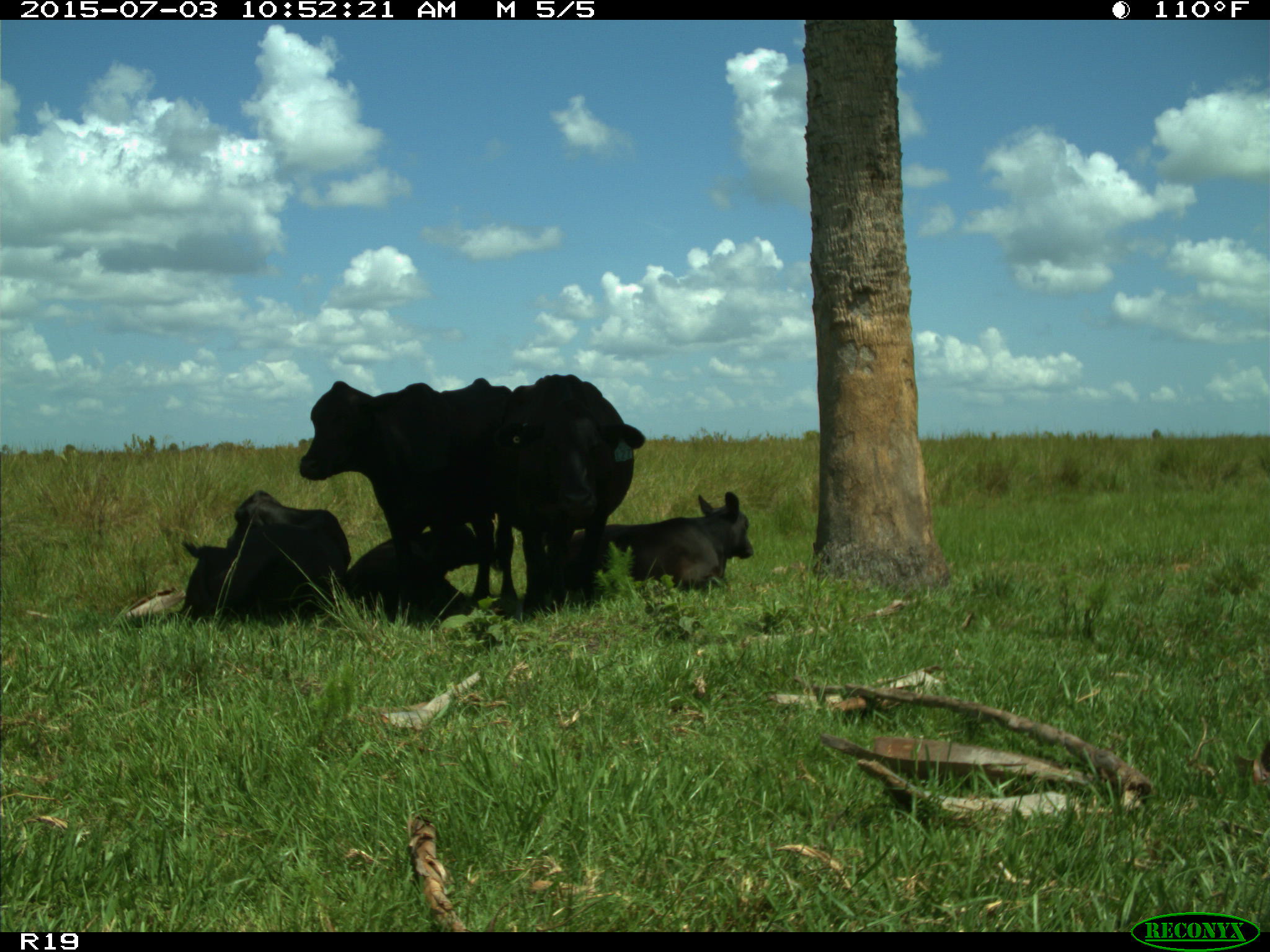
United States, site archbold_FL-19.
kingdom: Animalia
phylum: Chordata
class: Mammalia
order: Artiodactyla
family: Bovidae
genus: Bos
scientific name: Bos taurus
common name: domestic cow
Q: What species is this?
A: Bos taurus (domestic cow).